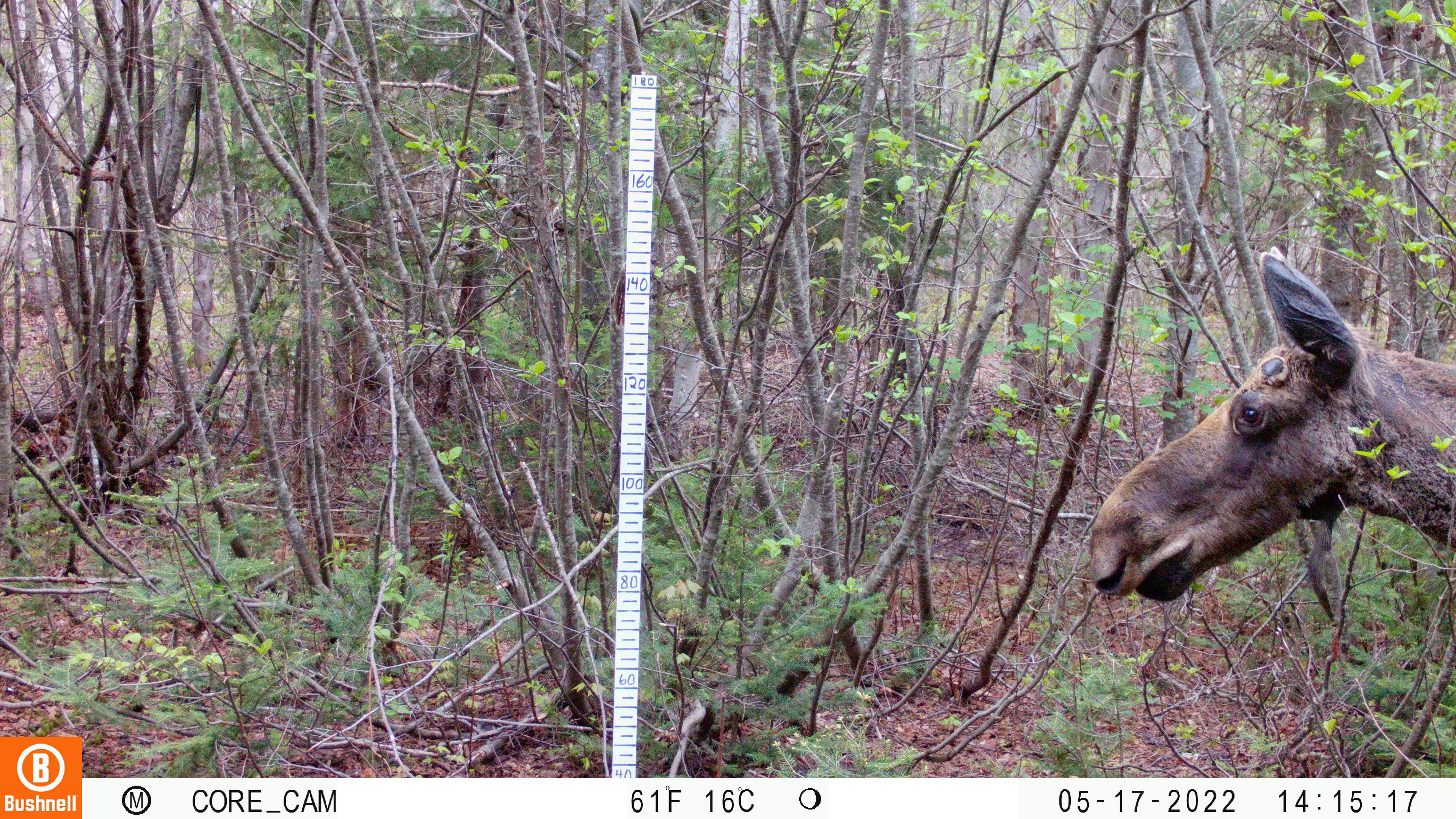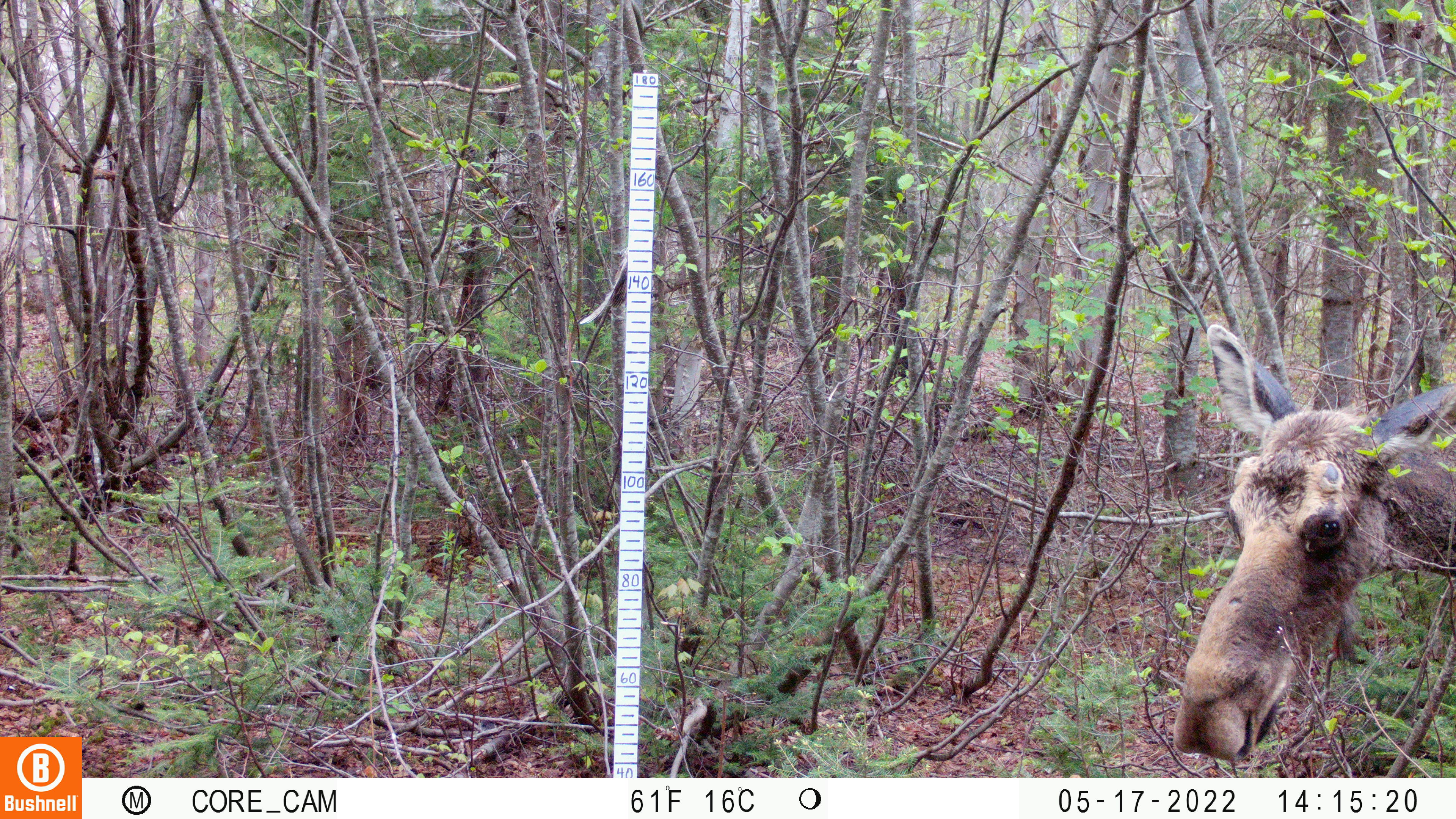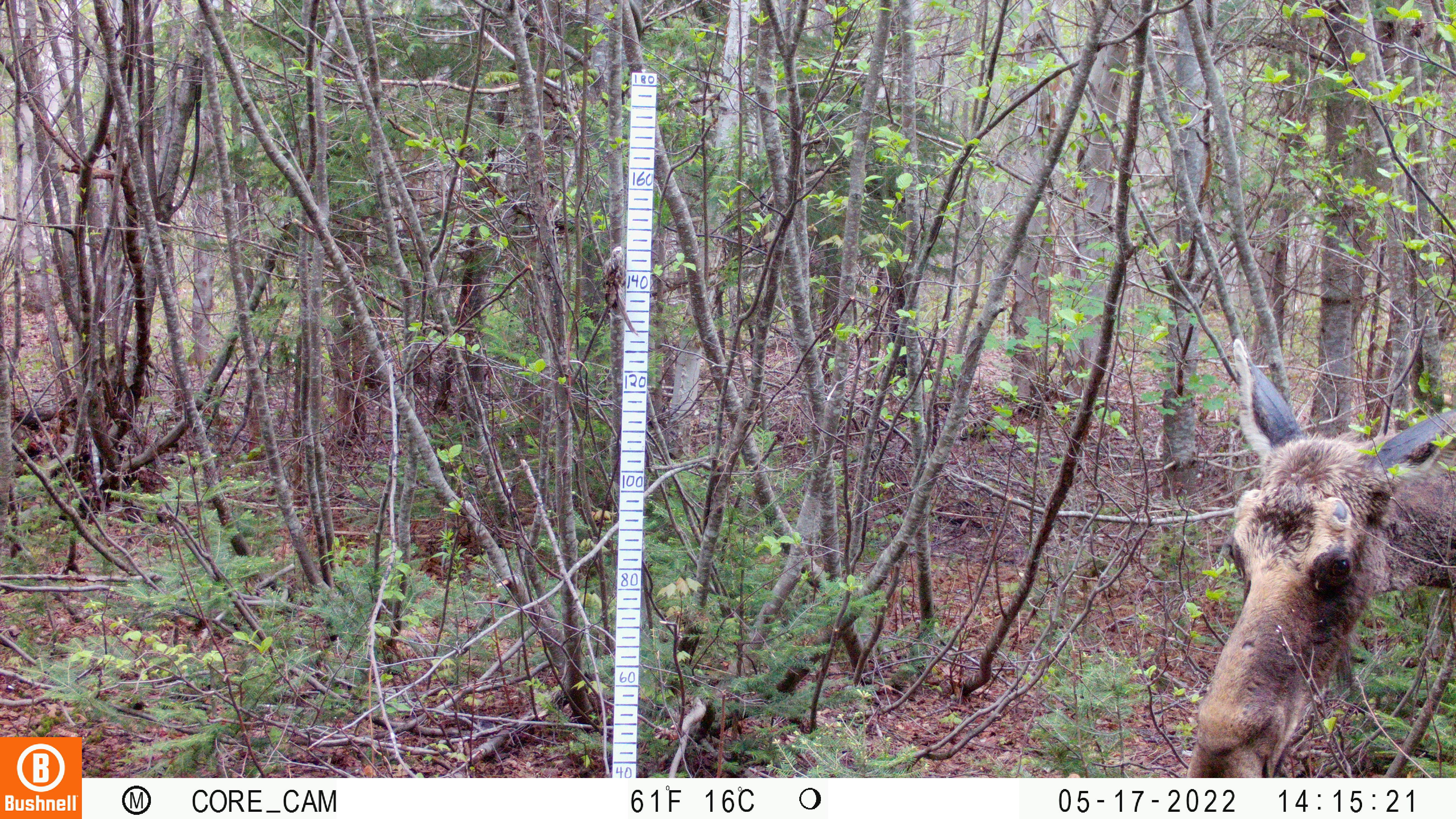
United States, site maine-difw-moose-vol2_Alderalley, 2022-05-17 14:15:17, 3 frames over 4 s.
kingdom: Animalia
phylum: Chordata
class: Mammalia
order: Artiodactyla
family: Cervidae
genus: Alces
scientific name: Alces alces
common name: moose